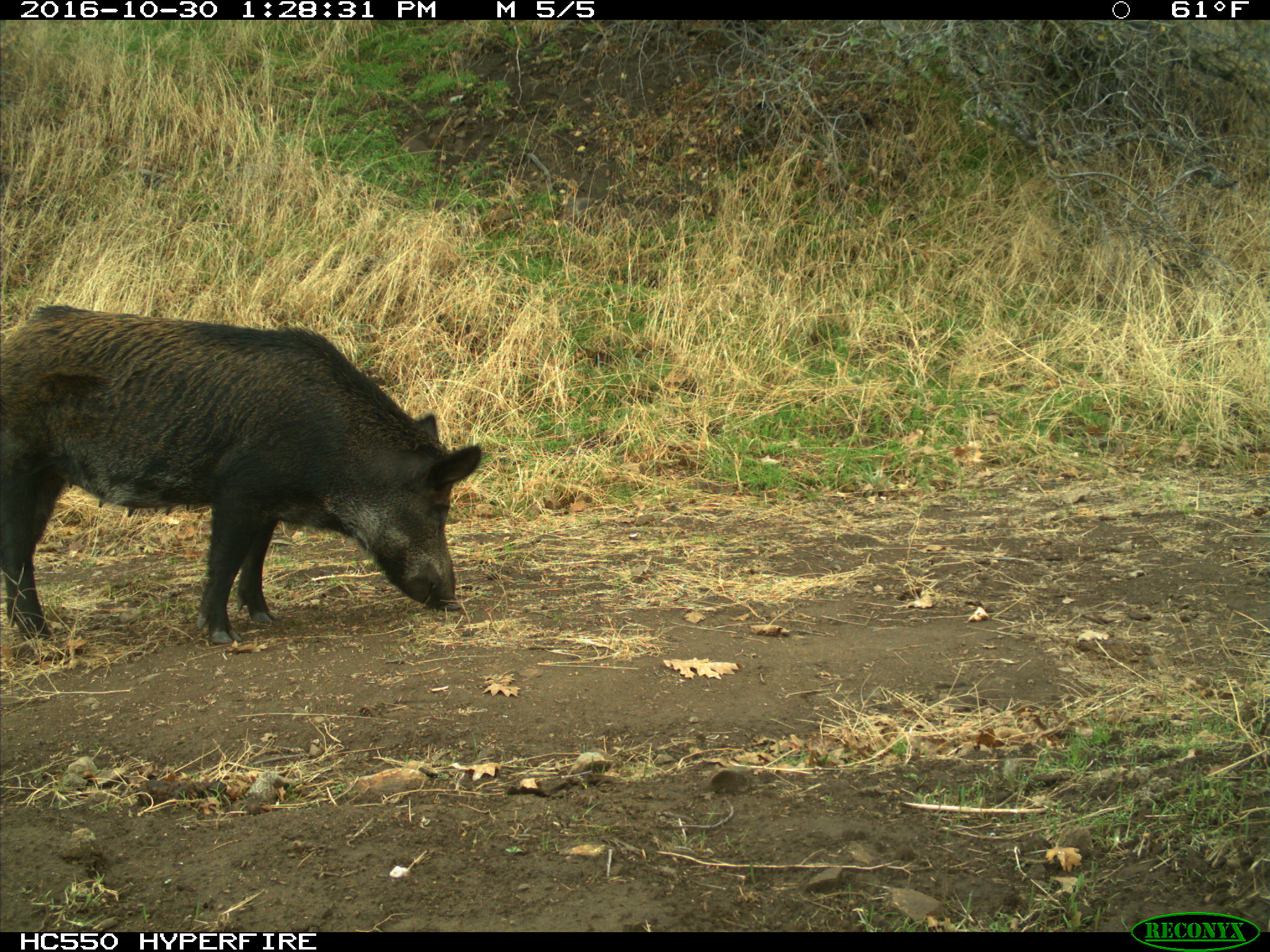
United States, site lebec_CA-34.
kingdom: Animalia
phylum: Chordata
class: Mammalia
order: Artiodactyla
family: Suidae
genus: Sus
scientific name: Sus scrofa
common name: wild boar